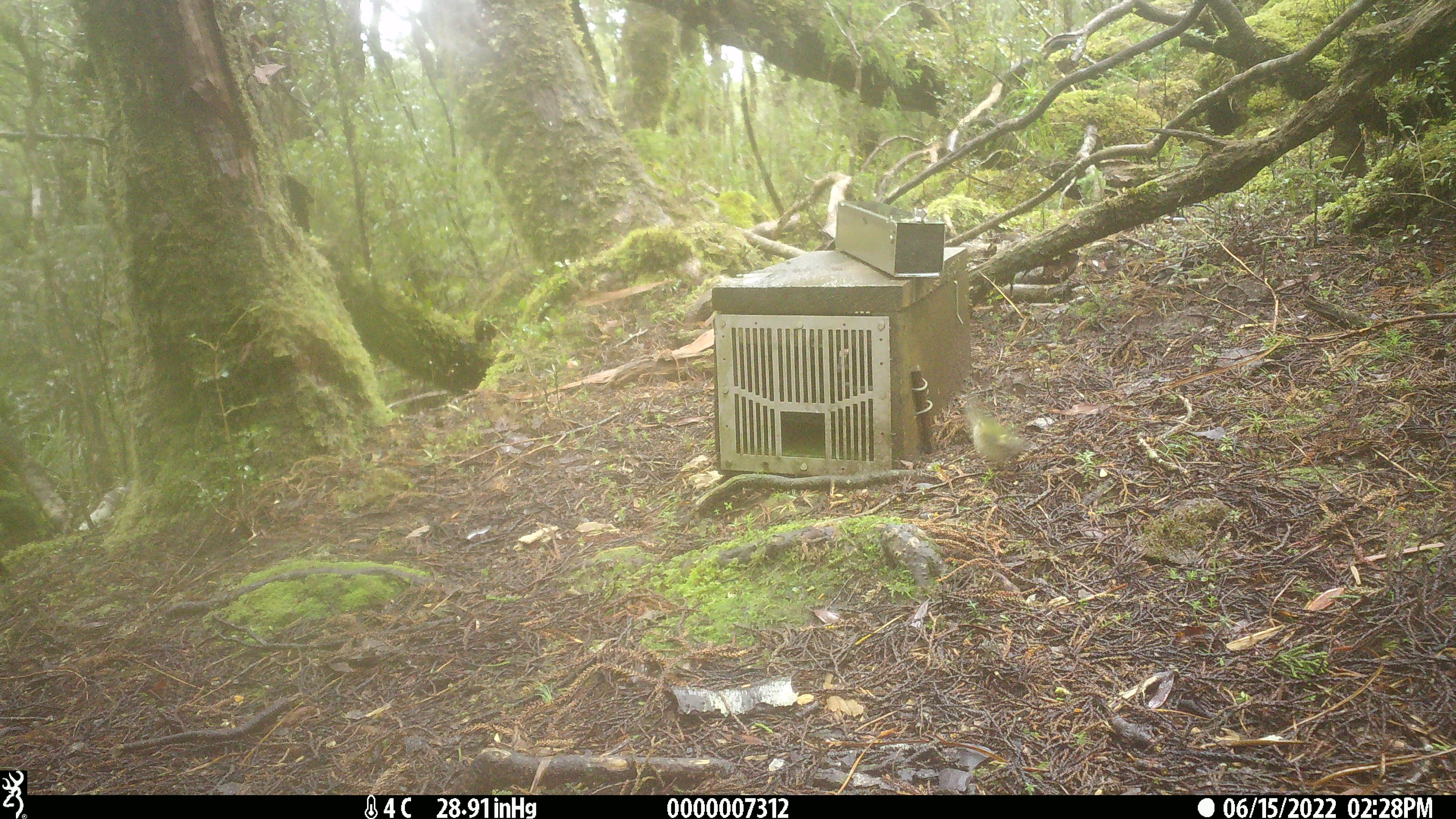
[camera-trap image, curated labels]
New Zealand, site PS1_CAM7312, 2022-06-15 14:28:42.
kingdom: Animalia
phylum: Chordata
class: Aves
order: Passeriformes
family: Acanthisittidae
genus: Acanthisitta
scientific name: Acanthisitta chloris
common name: rifleman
Rifleman (Acanthisitta chloris).